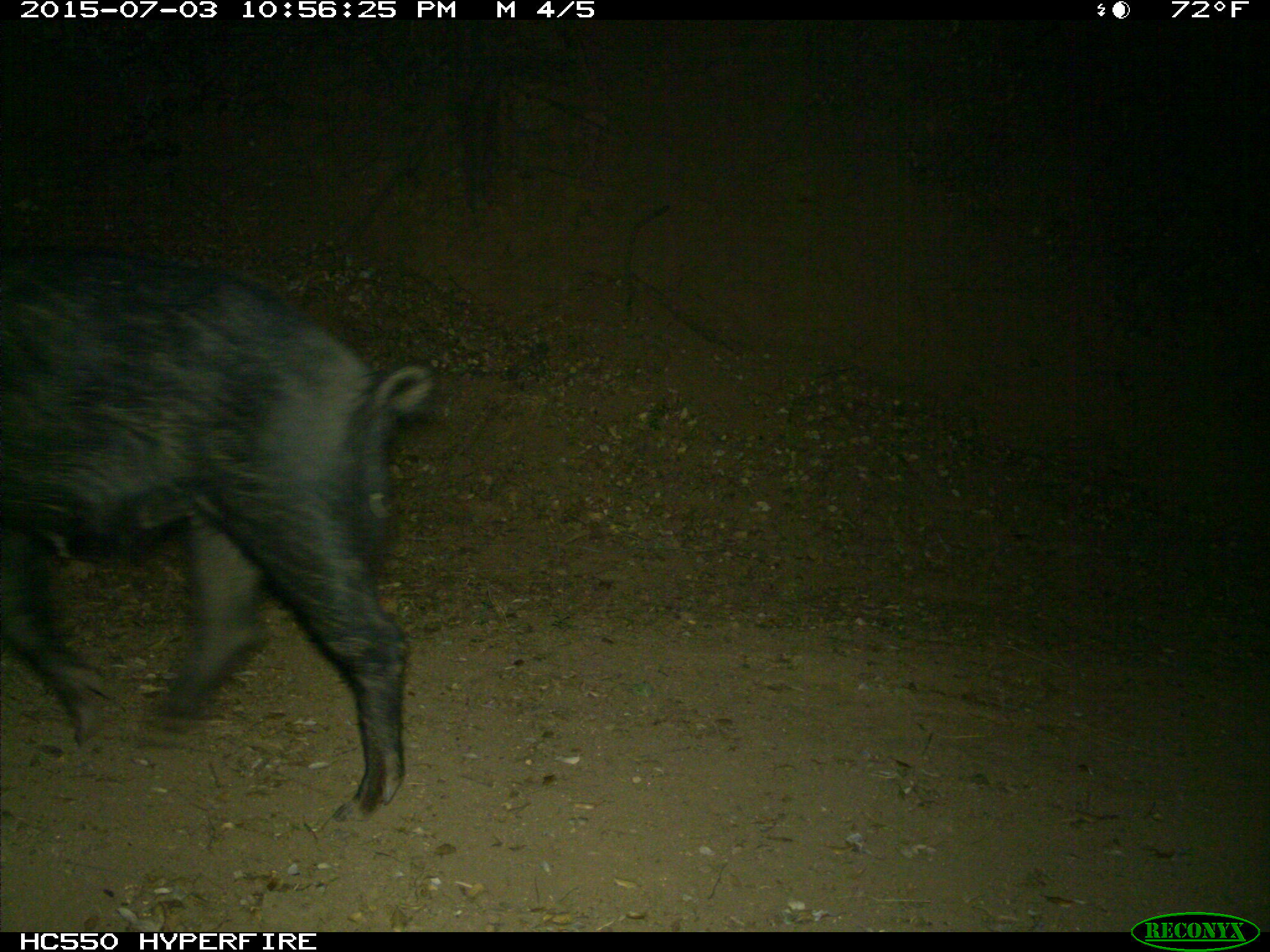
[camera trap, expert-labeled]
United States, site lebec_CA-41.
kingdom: Animalia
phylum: Chordata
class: Mammalia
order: Artiodactyla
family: Suidae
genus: Sus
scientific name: Sus scrofa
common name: wild boar